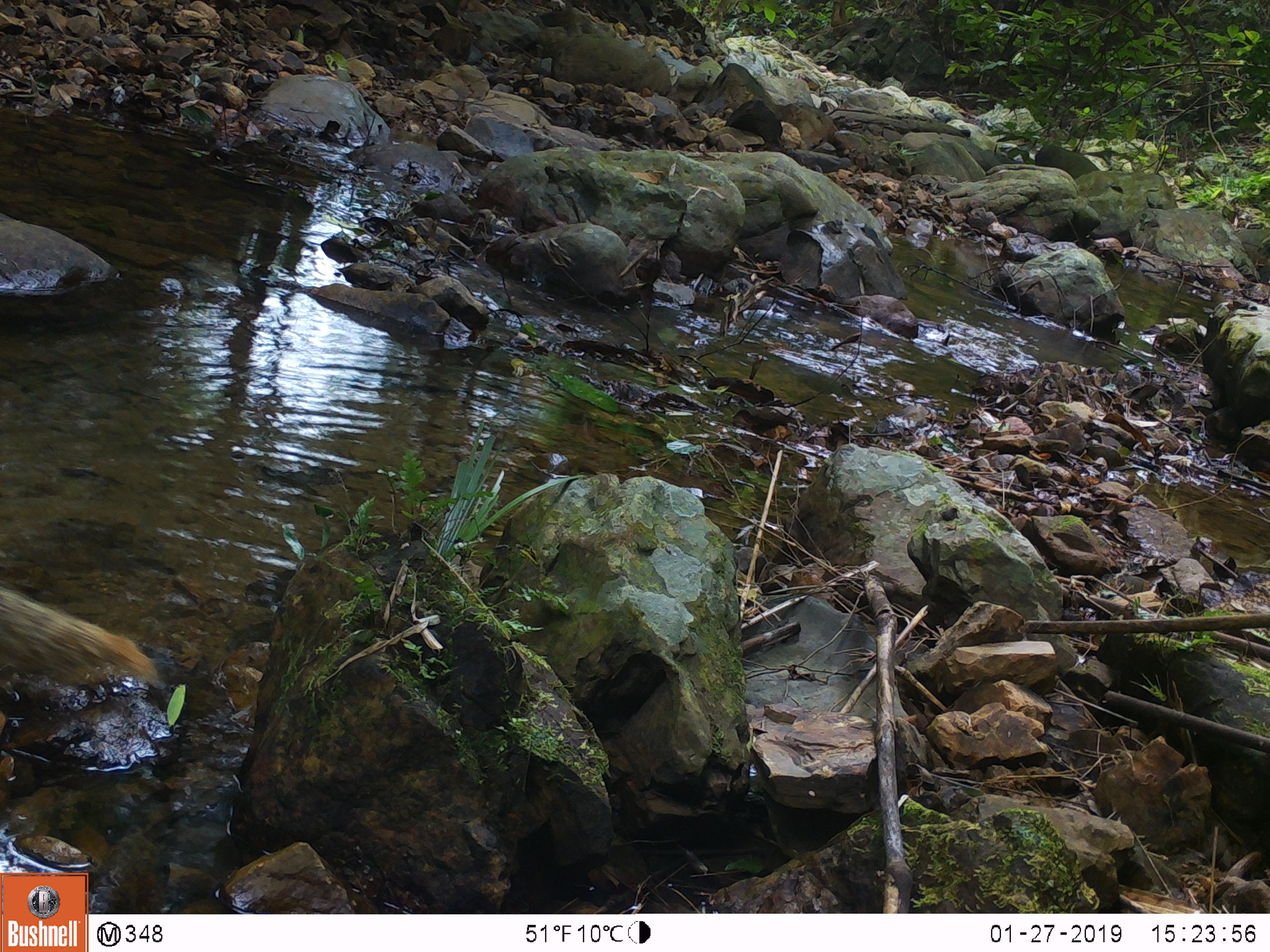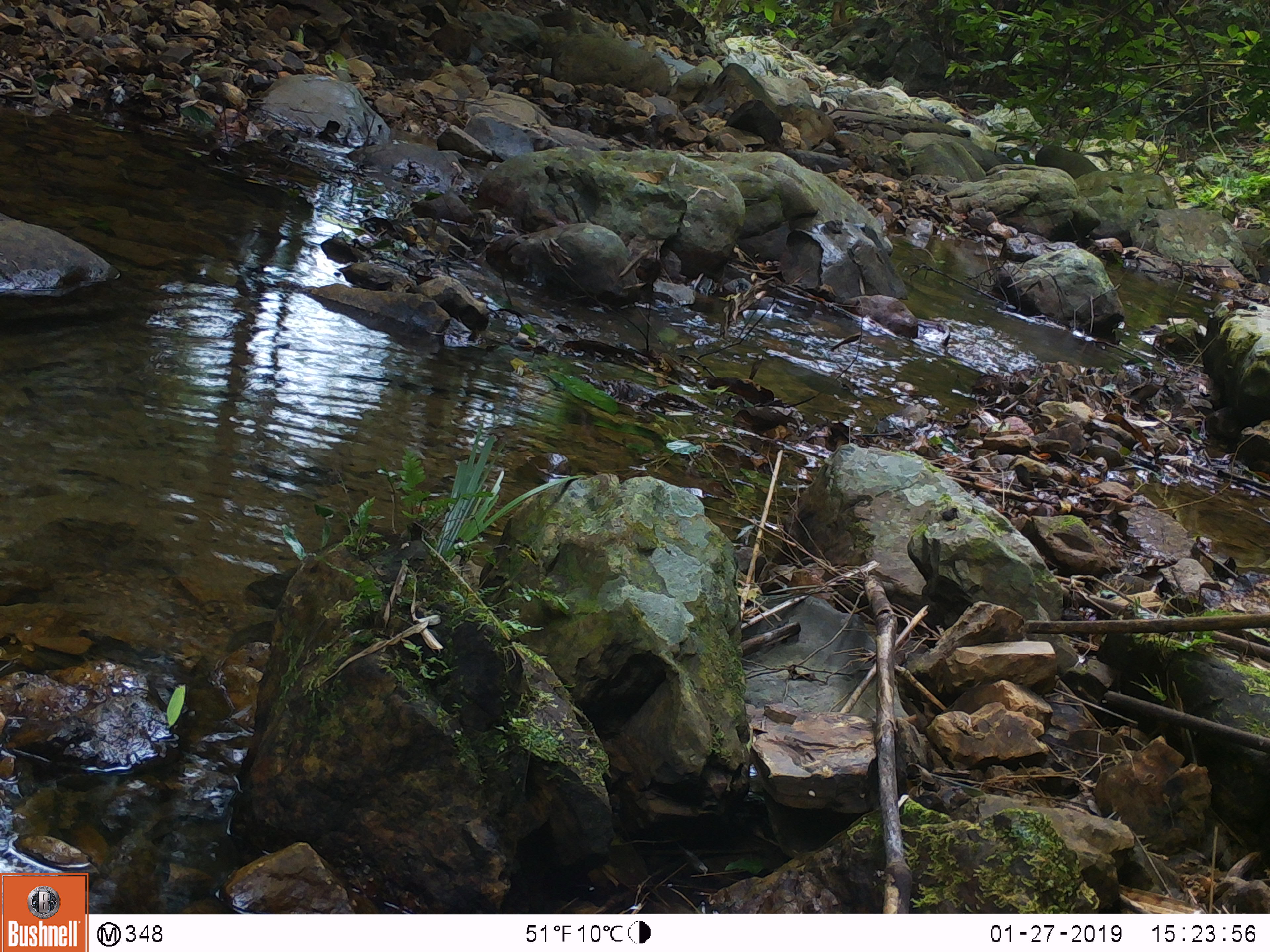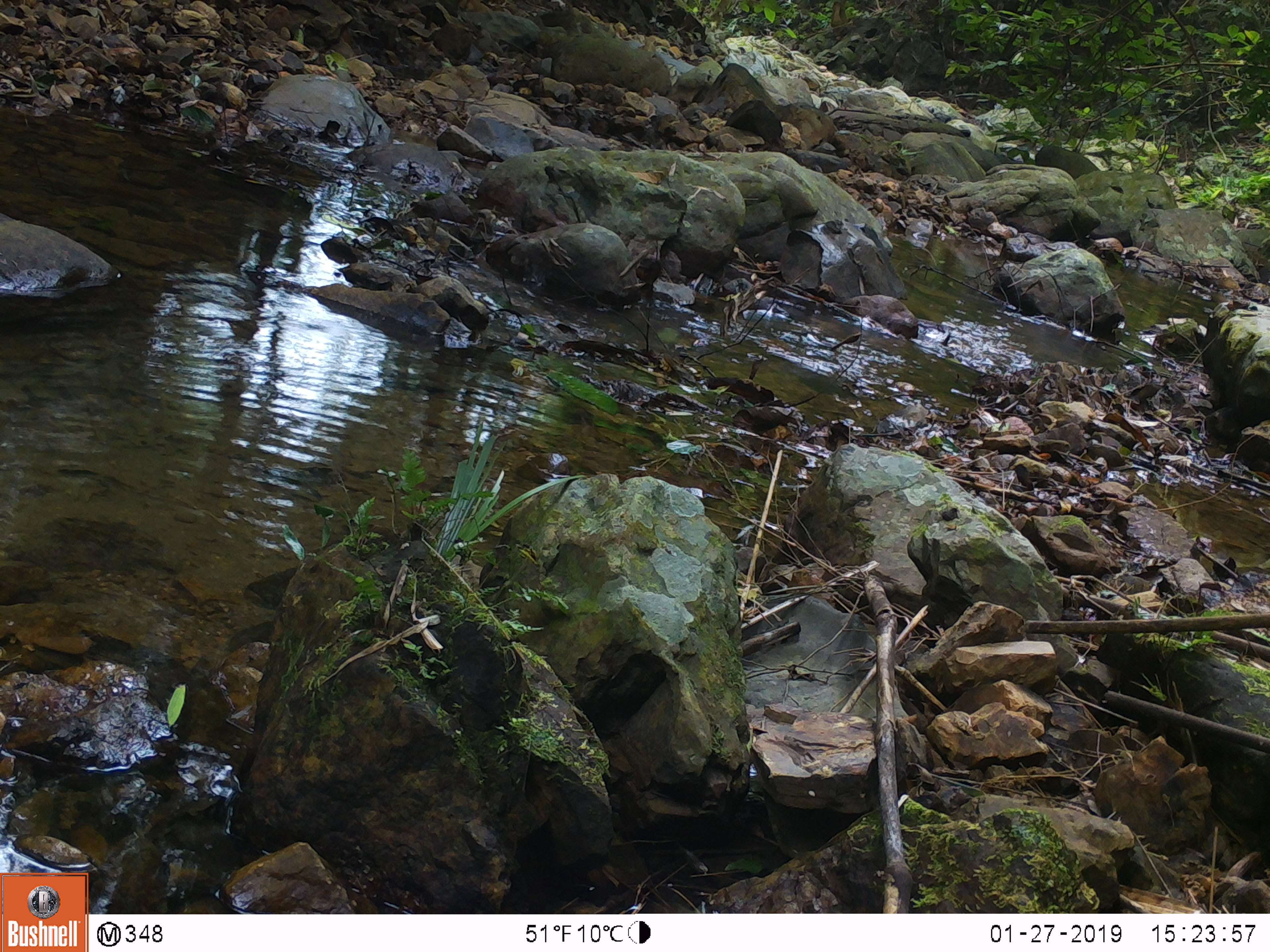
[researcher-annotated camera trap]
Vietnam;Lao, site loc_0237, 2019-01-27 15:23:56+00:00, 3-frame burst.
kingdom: Animalia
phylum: Chordata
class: Mammalia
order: Carnivora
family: Herpestidae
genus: Urva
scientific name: Urva urva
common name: crab-eating mongoose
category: crab eating mongoose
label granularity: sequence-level